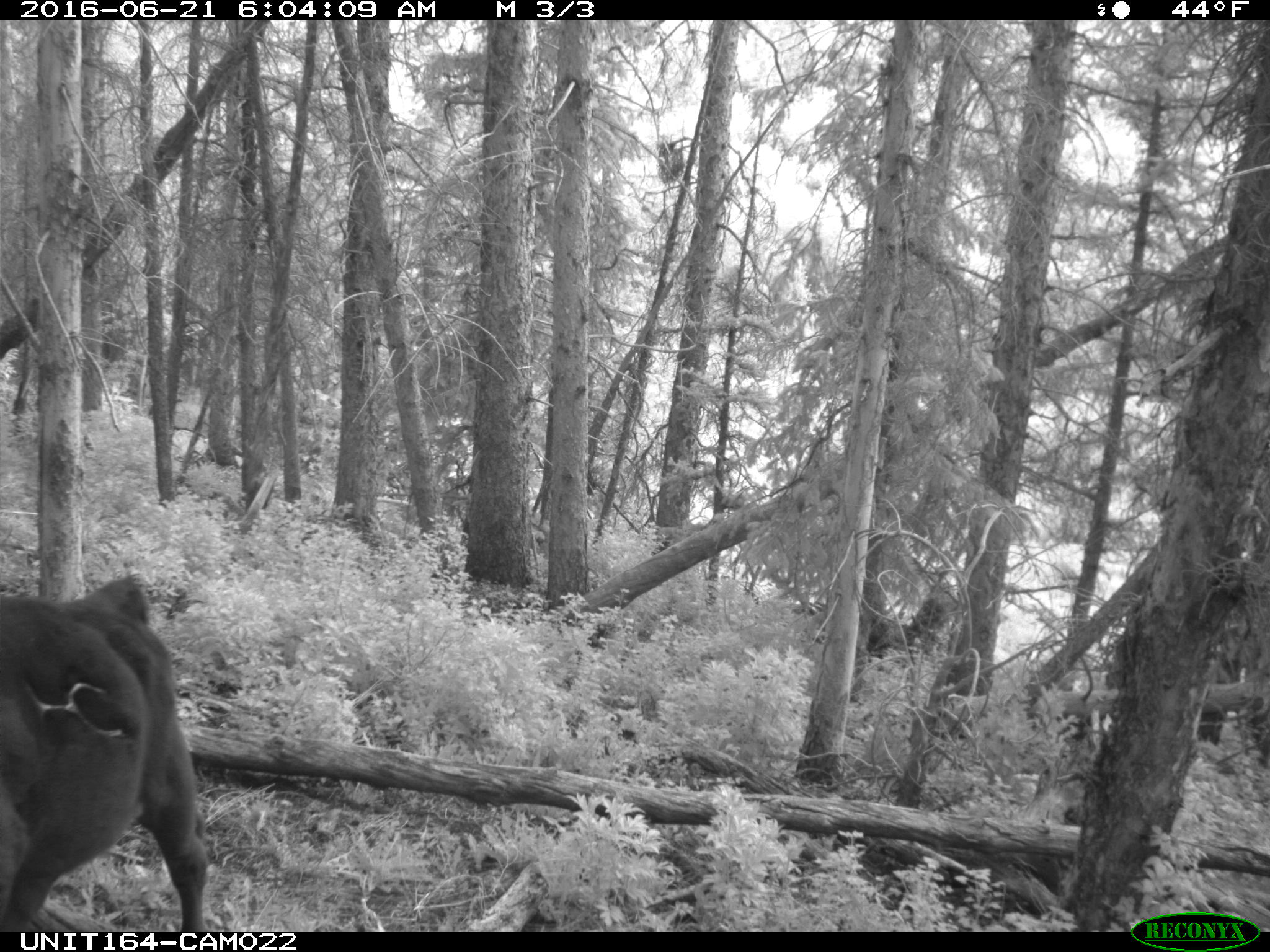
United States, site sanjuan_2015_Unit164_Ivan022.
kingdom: Animalia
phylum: Chordata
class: Mammalia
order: Artiodactyla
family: Bovidae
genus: Bos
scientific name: Bos taurus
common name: domestic cow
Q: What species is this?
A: Bos taurus (domestic cow).